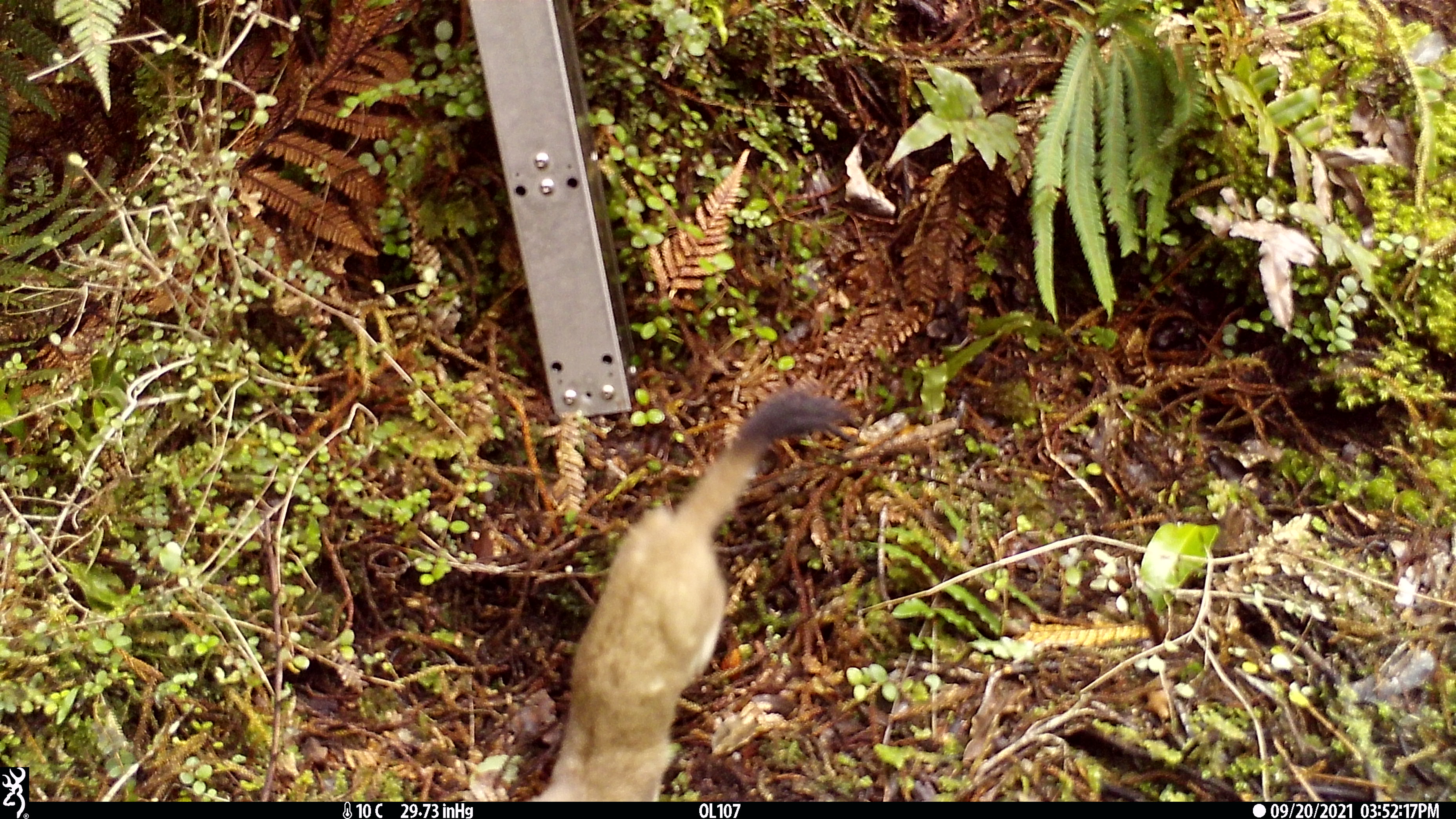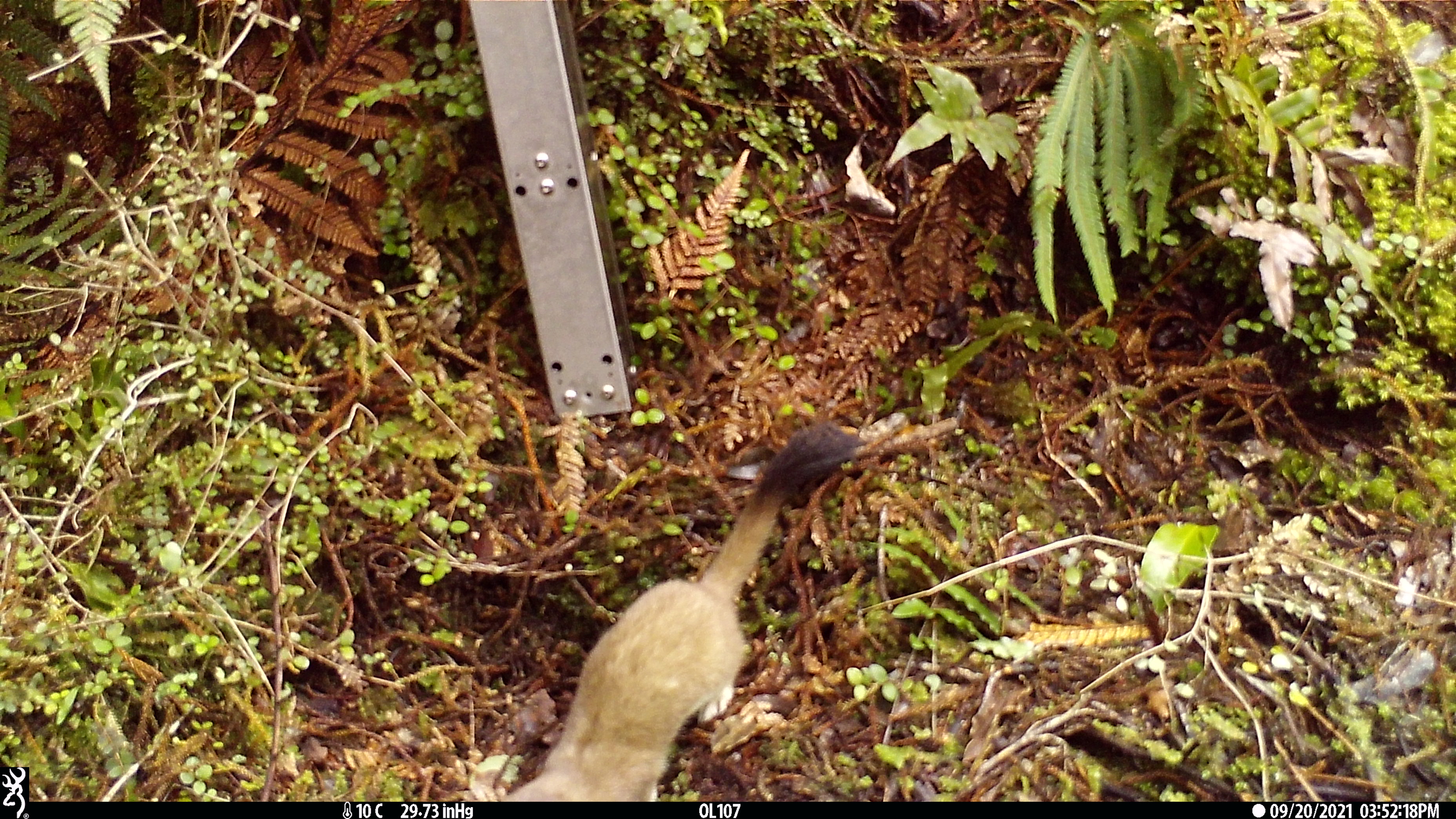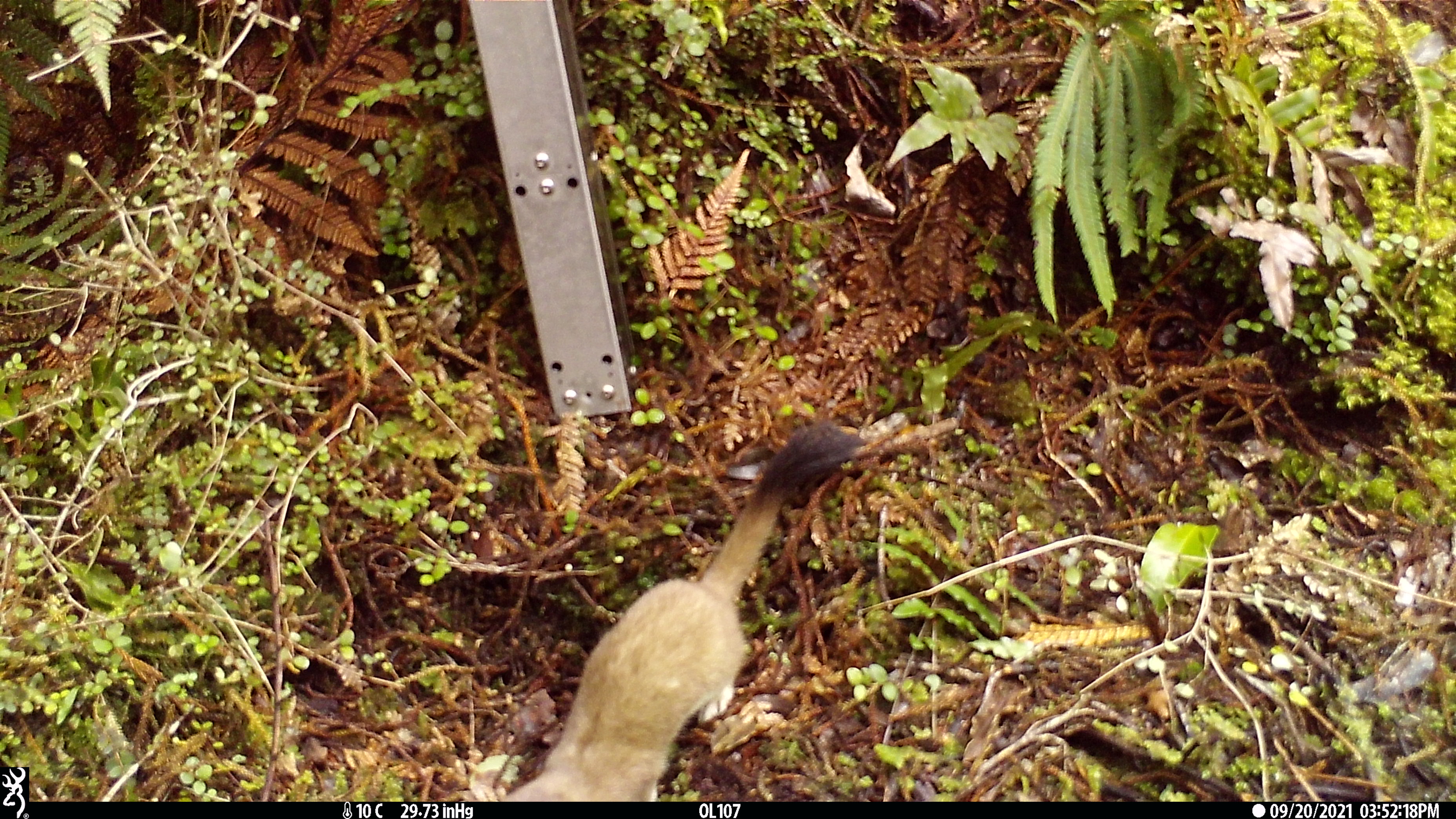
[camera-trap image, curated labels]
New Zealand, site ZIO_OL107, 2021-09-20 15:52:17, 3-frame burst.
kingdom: Animalia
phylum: Chordata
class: Mammalia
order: Carnivora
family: Mustelidae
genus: Mustela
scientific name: Mustela erminea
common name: stoat